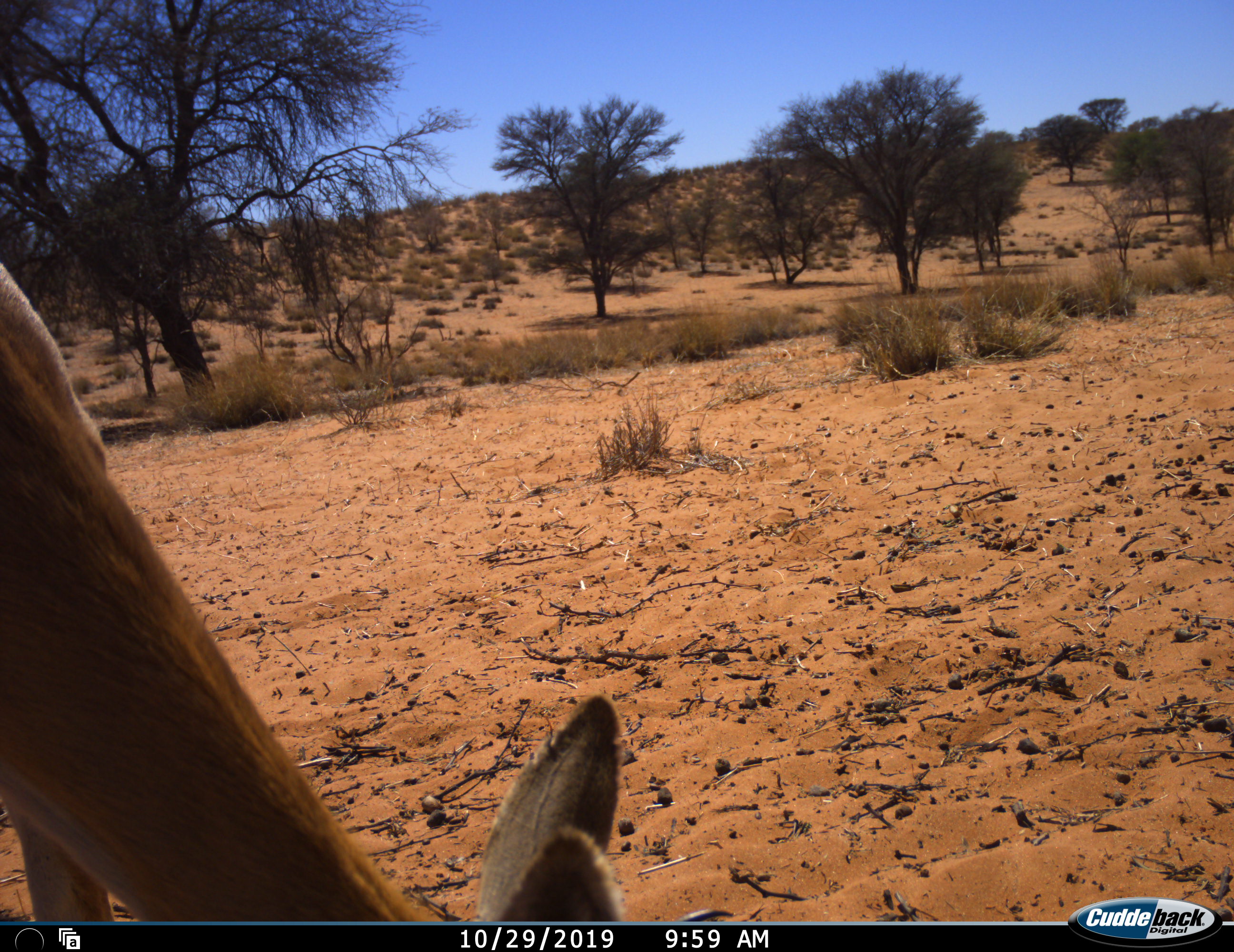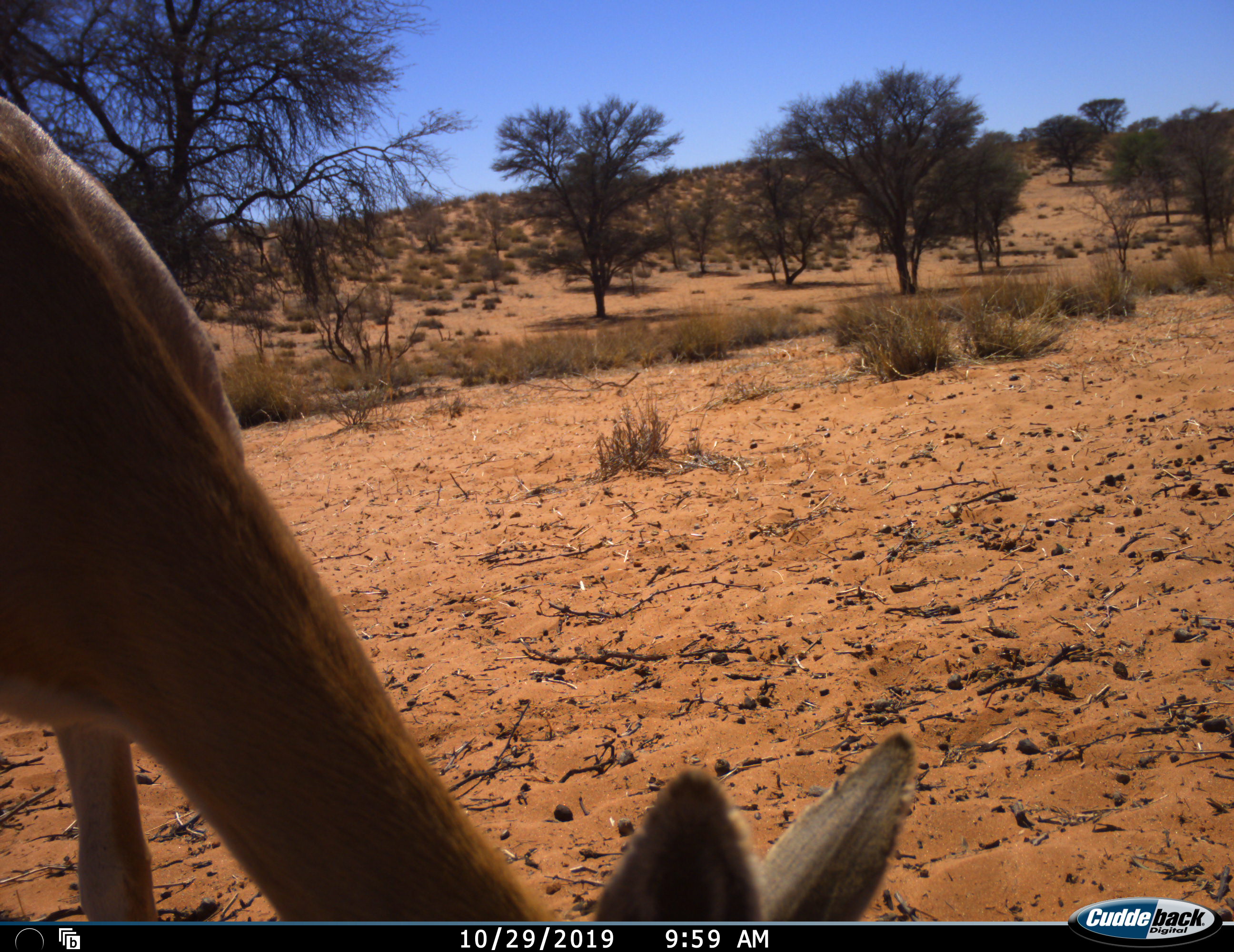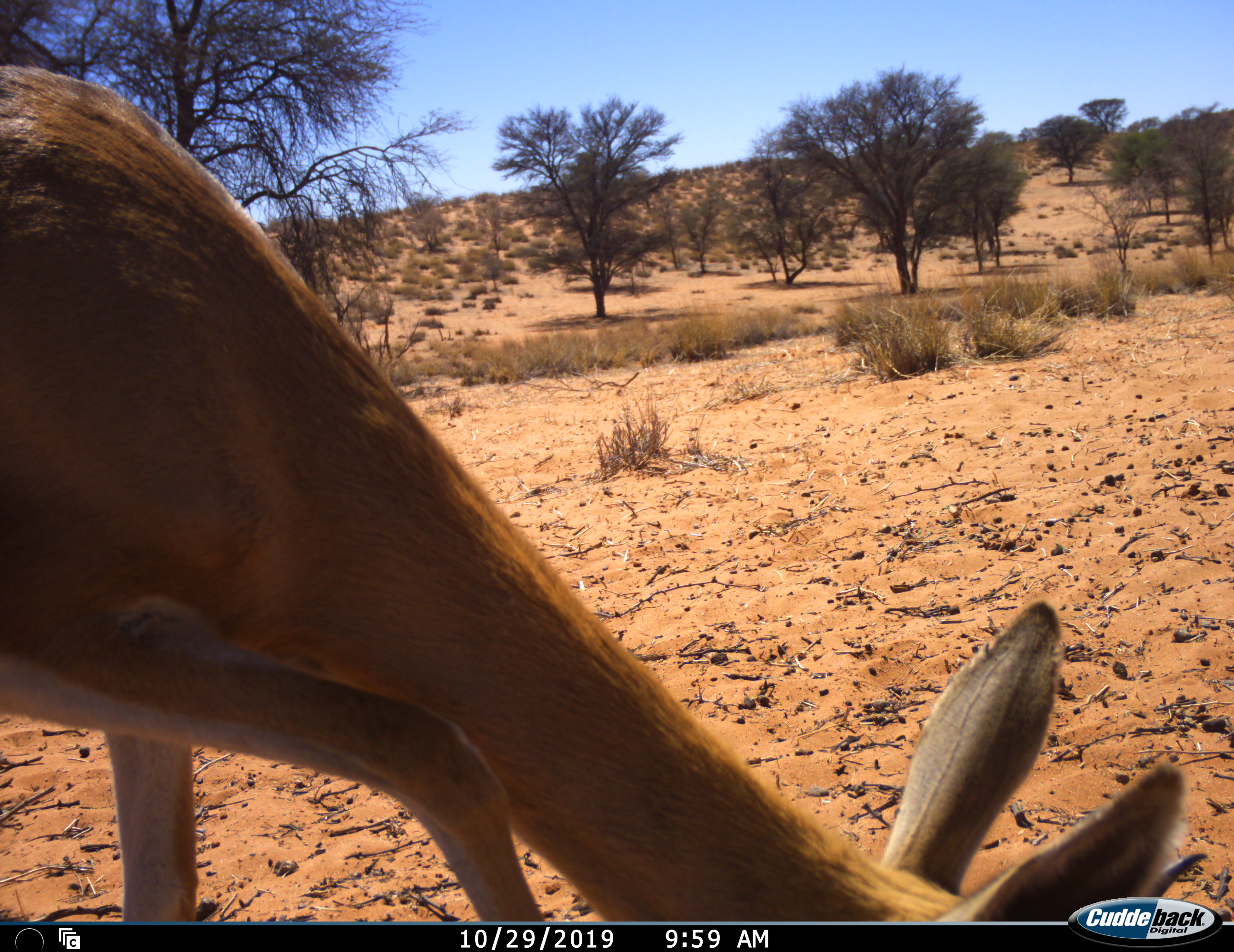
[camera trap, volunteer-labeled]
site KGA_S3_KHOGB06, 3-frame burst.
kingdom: Animalia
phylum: Chordata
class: Mammalia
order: Artiodactyla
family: Bovidae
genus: Antidorcas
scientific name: Antidorcas marsupialis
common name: springbok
Springbok (Antidorcas marsupialis), count 1. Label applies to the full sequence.